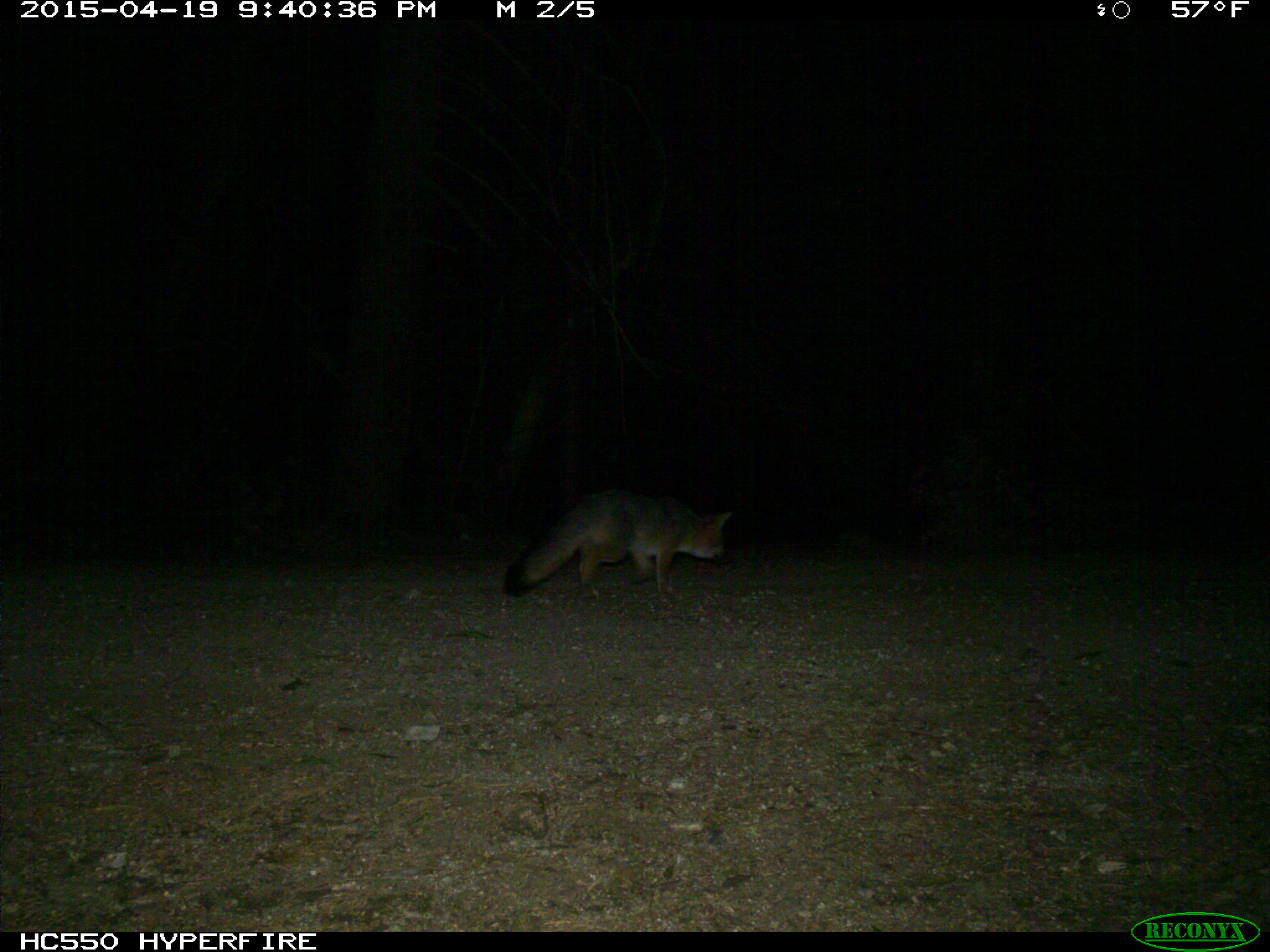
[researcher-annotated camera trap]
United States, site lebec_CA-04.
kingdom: Animalia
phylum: Chordata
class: Mammalia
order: Carnivora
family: Canidae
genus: Urocyon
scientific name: Urocyon cinereoargenteus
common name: gray fox